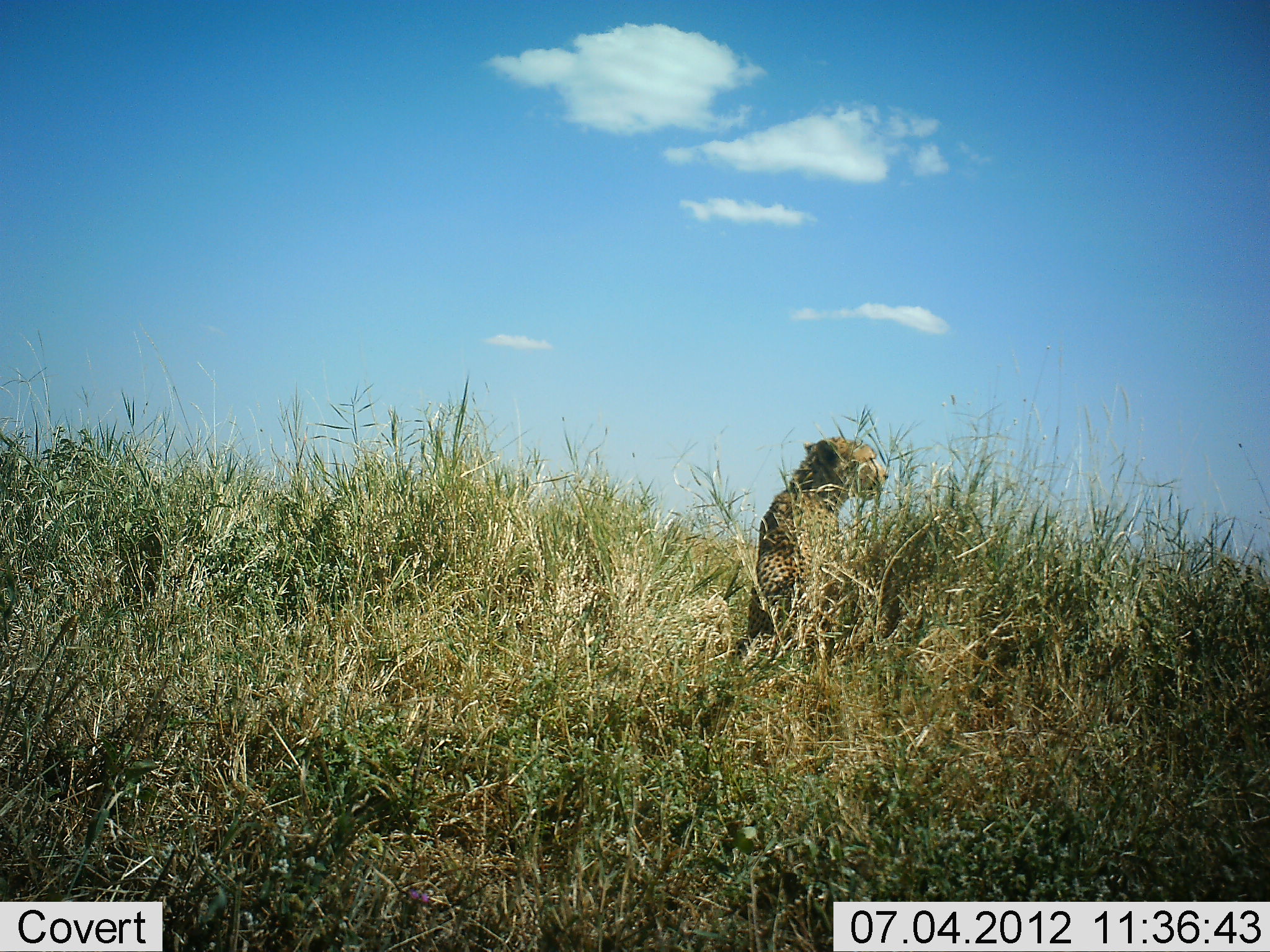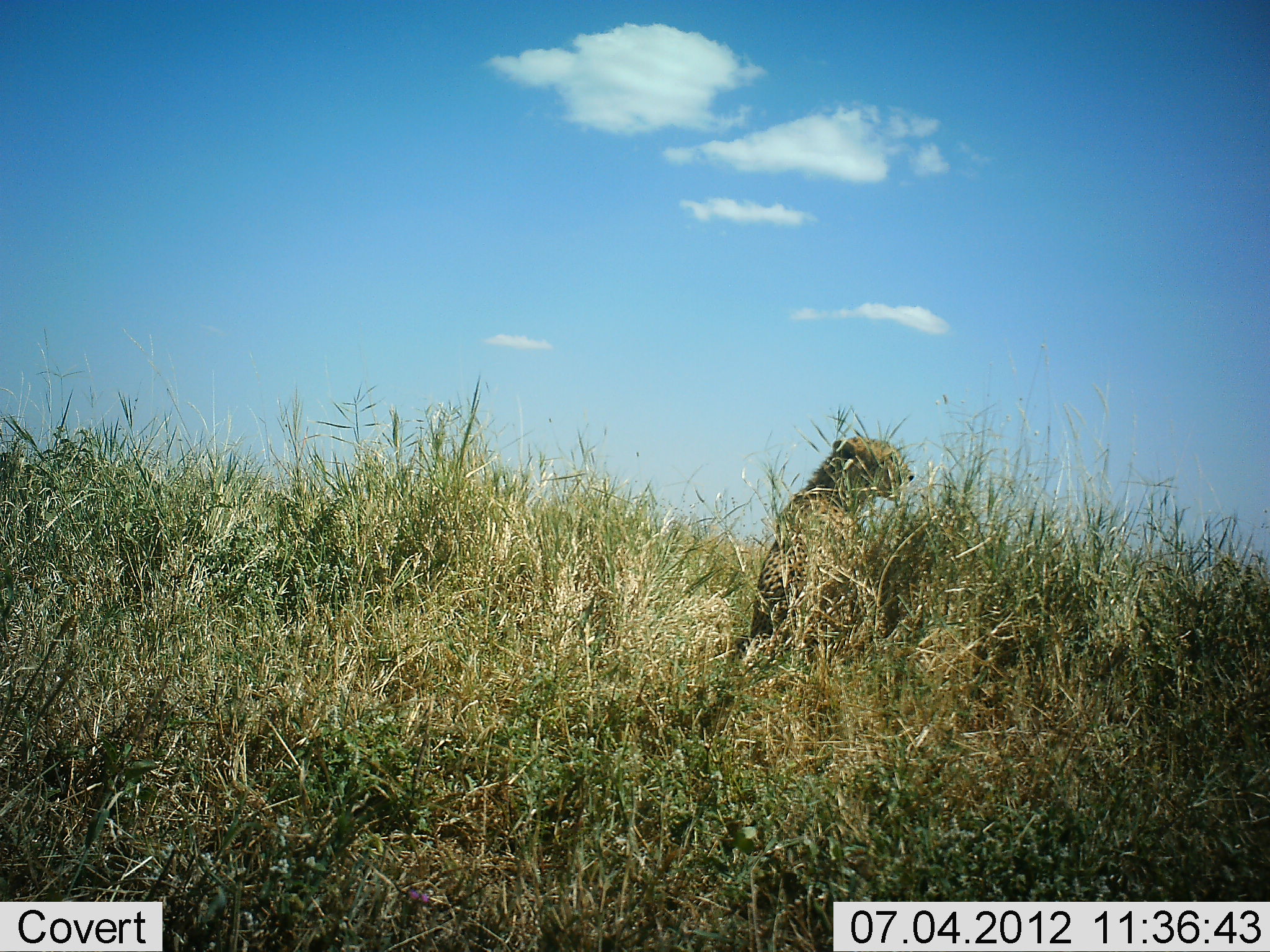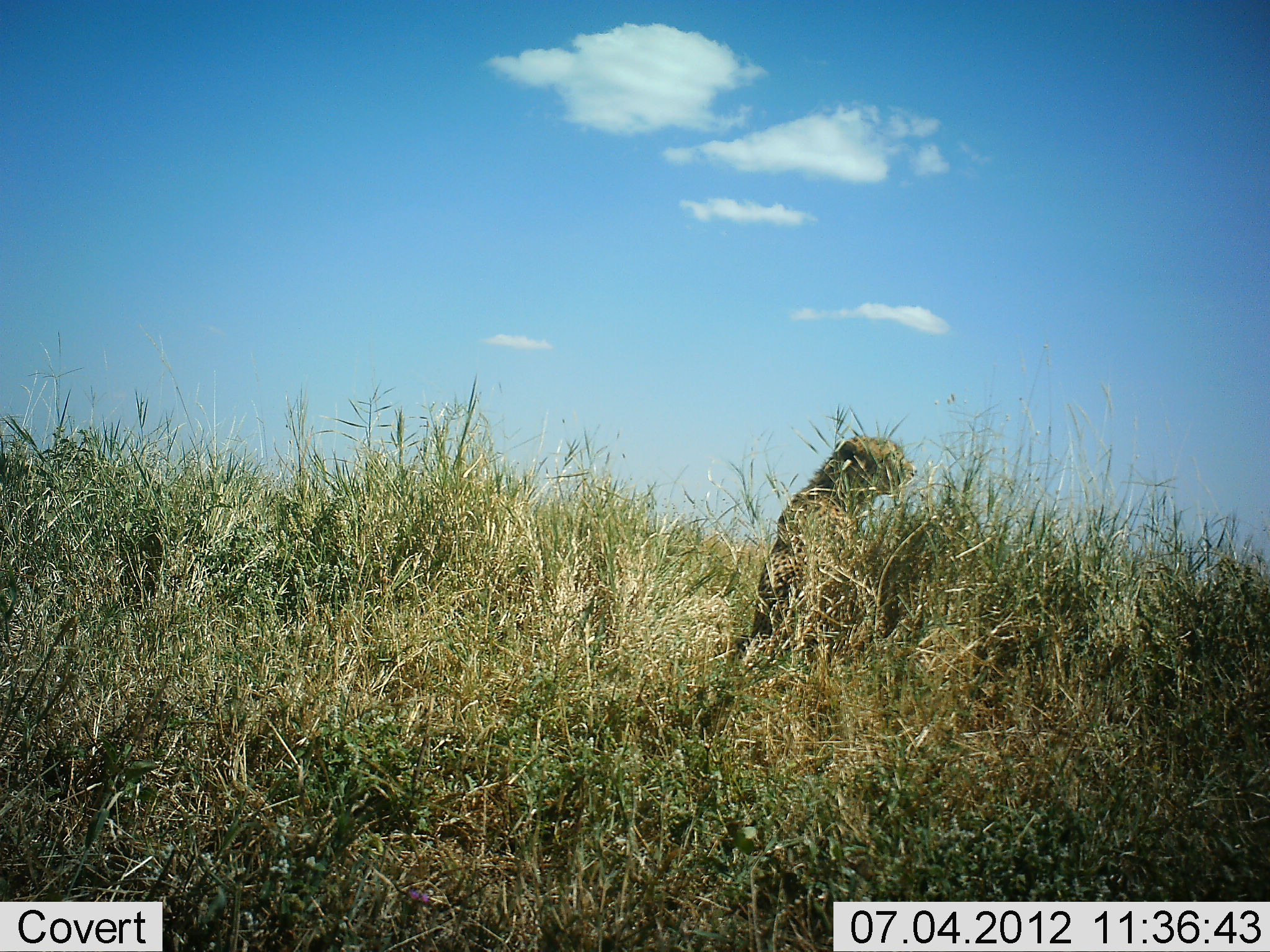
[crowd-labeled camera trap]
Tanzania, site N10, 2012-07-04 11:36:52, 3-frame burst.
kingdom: Animalia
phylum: Chordata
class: Mammalia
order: Carnivora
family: Felidae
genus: Acinonyx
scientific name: Acinonyx jubatus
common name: cheetah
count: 1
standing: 20%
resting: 80%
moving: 0%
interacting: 0%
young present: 0%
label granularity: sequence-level